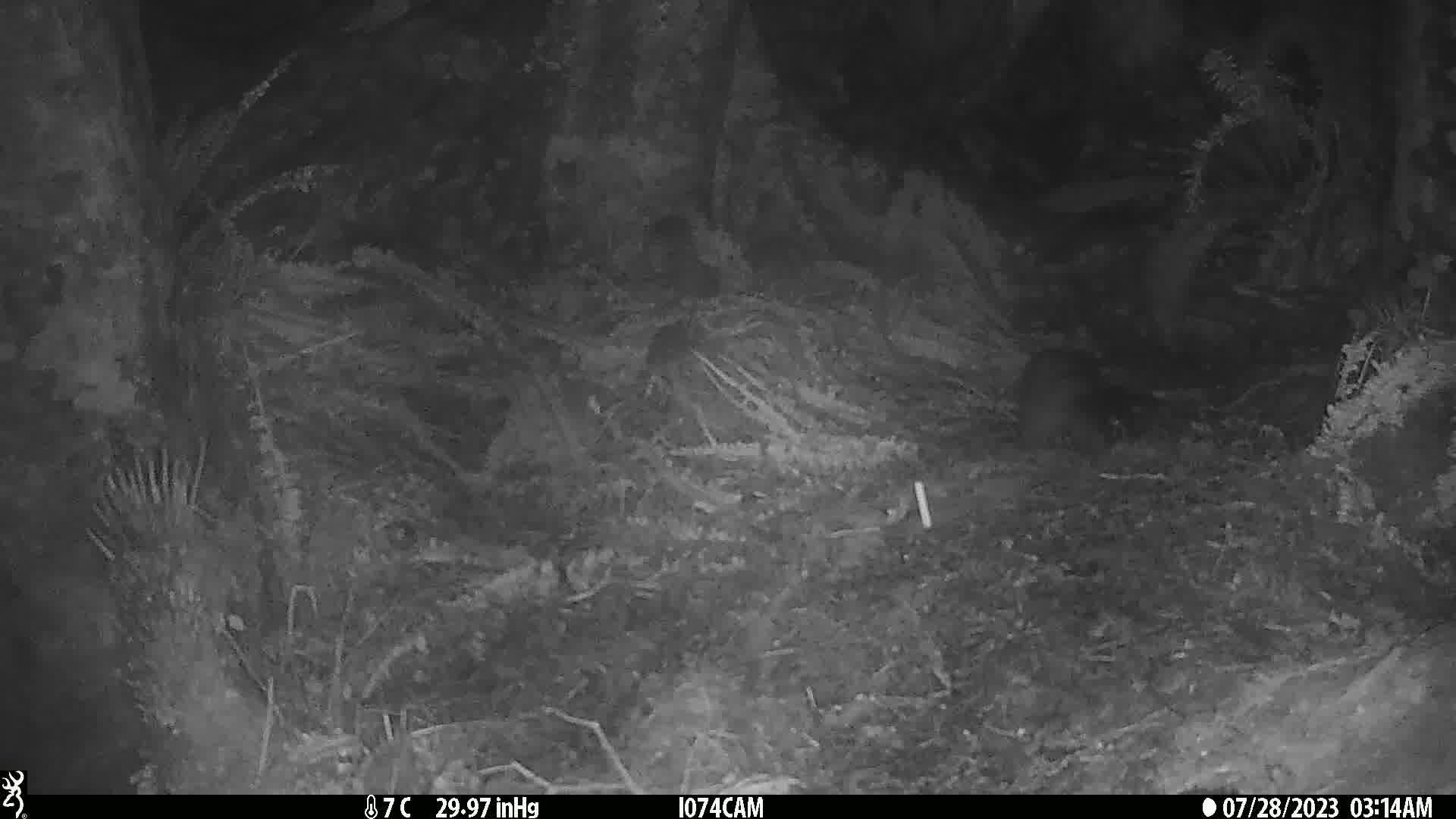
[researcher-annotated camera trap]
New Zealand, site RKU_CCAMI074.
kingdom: Animalia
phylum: Chordata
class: Mammalia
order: Diprotodontia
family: Phalangeridae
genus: Trichosurus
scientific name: Trichosurus vulpecula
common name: common brushtail possum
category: possum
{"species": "possum (common brushtail possum) (Trichosurus vulpecula)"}